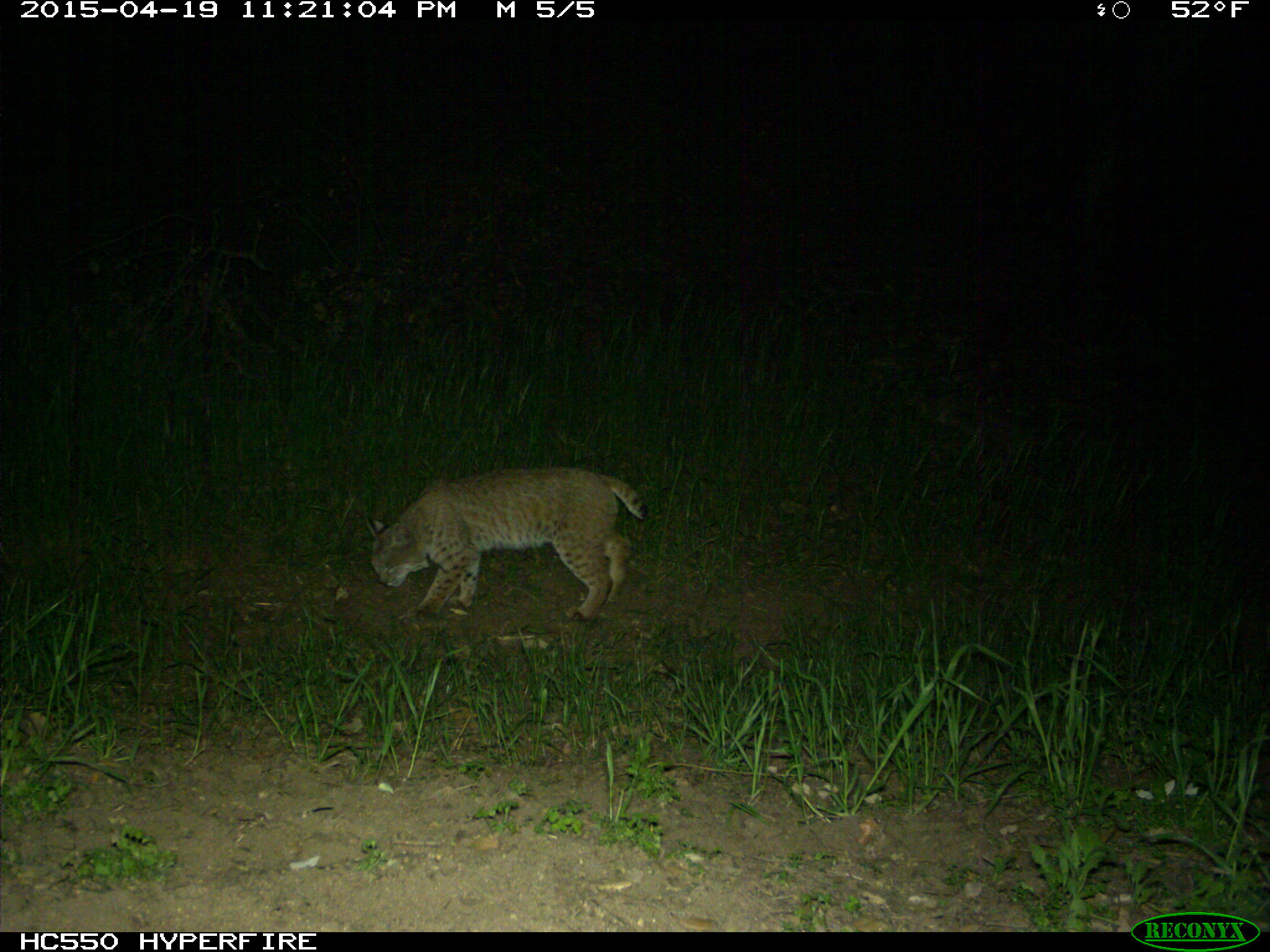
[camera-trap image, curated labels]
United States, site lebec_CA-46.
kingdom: Animalia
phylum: Chordata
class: Mammalia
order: Carnivora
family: Felidae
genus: Lynx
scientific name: Lynx rufus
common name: bobcat